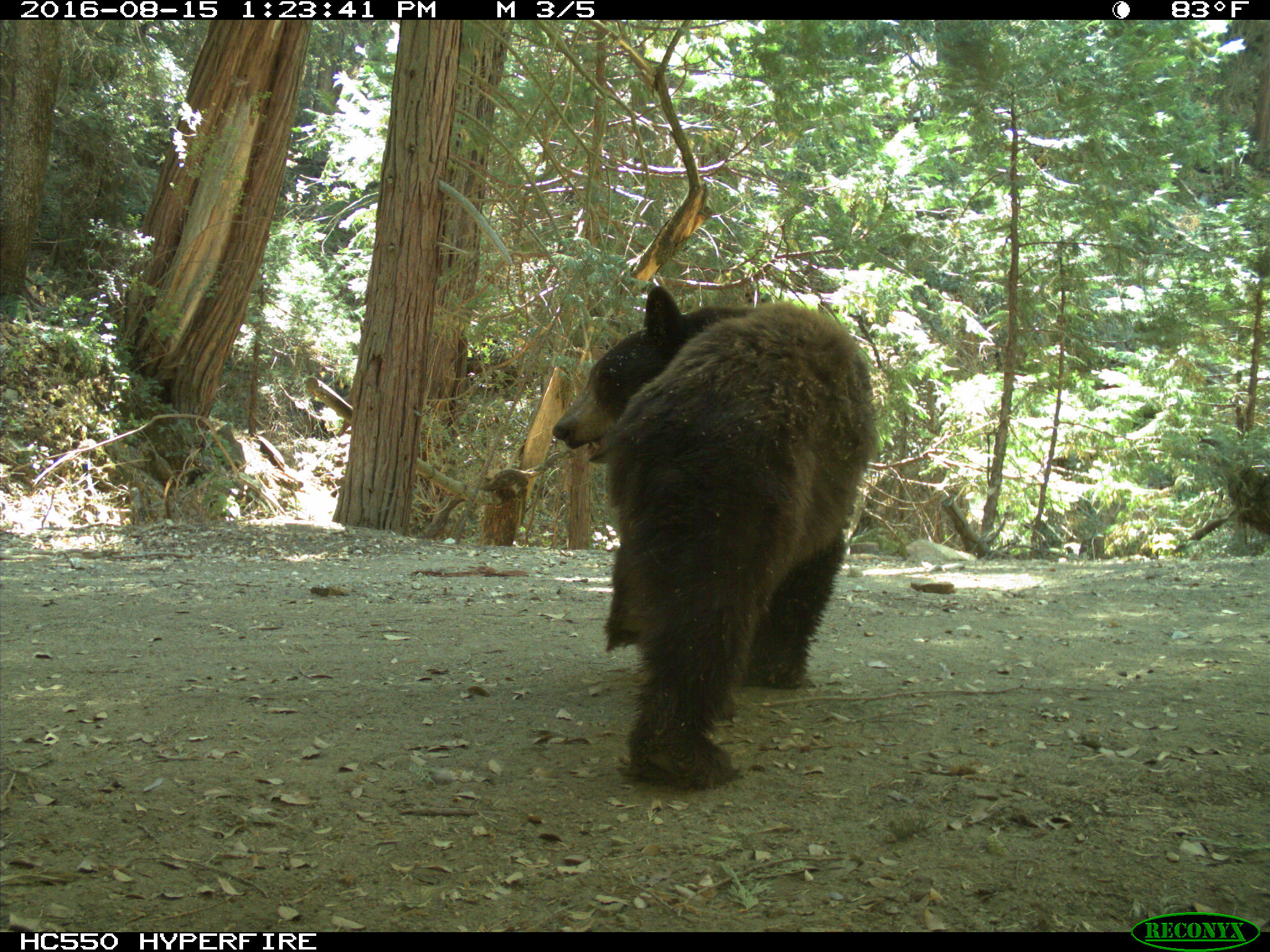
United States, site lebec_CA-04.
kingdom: Animalia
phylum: Chordata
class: Mammalia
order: Carnivora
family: Ursidae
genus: Ursus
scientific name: Ursus americanus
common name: american black bear